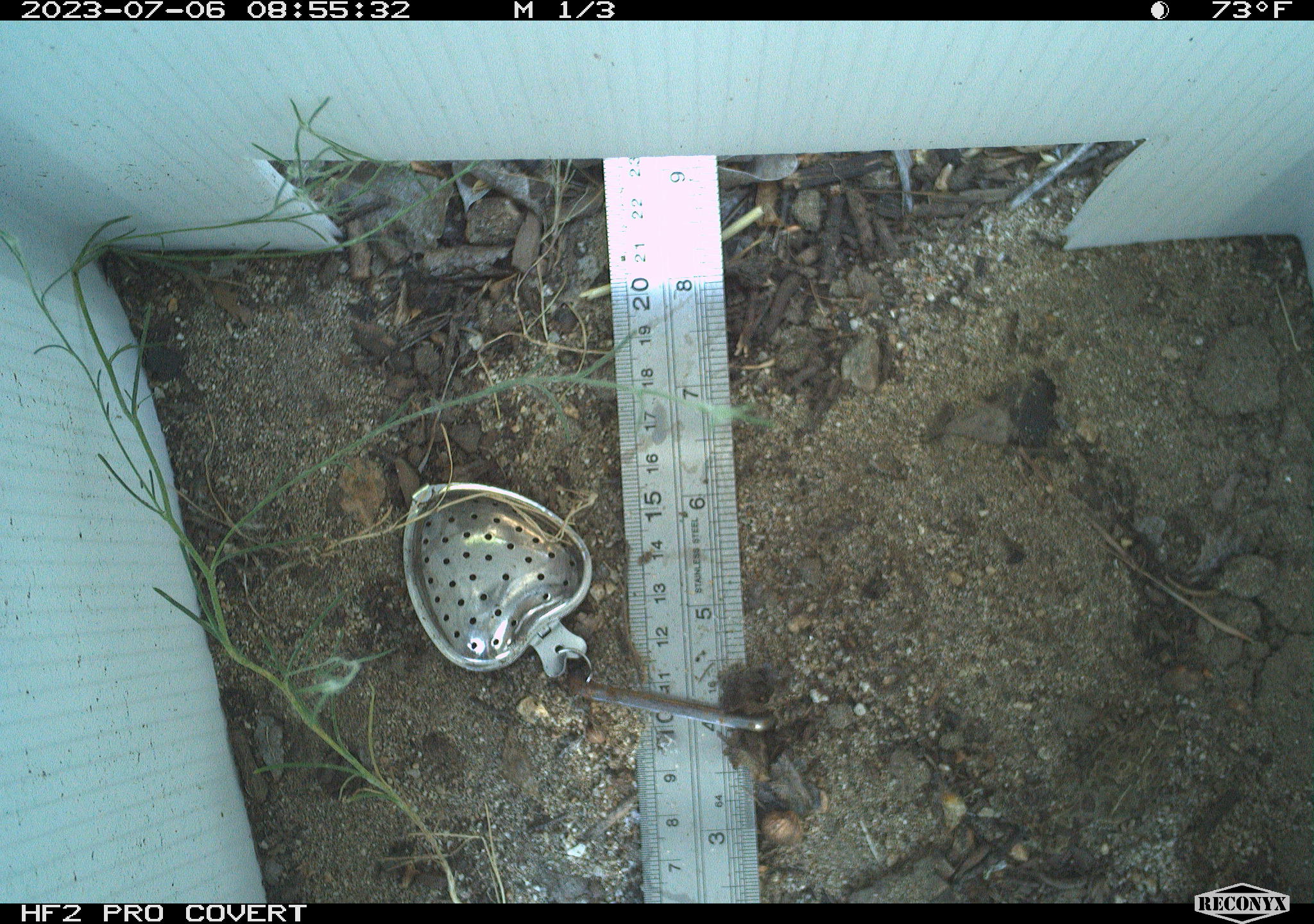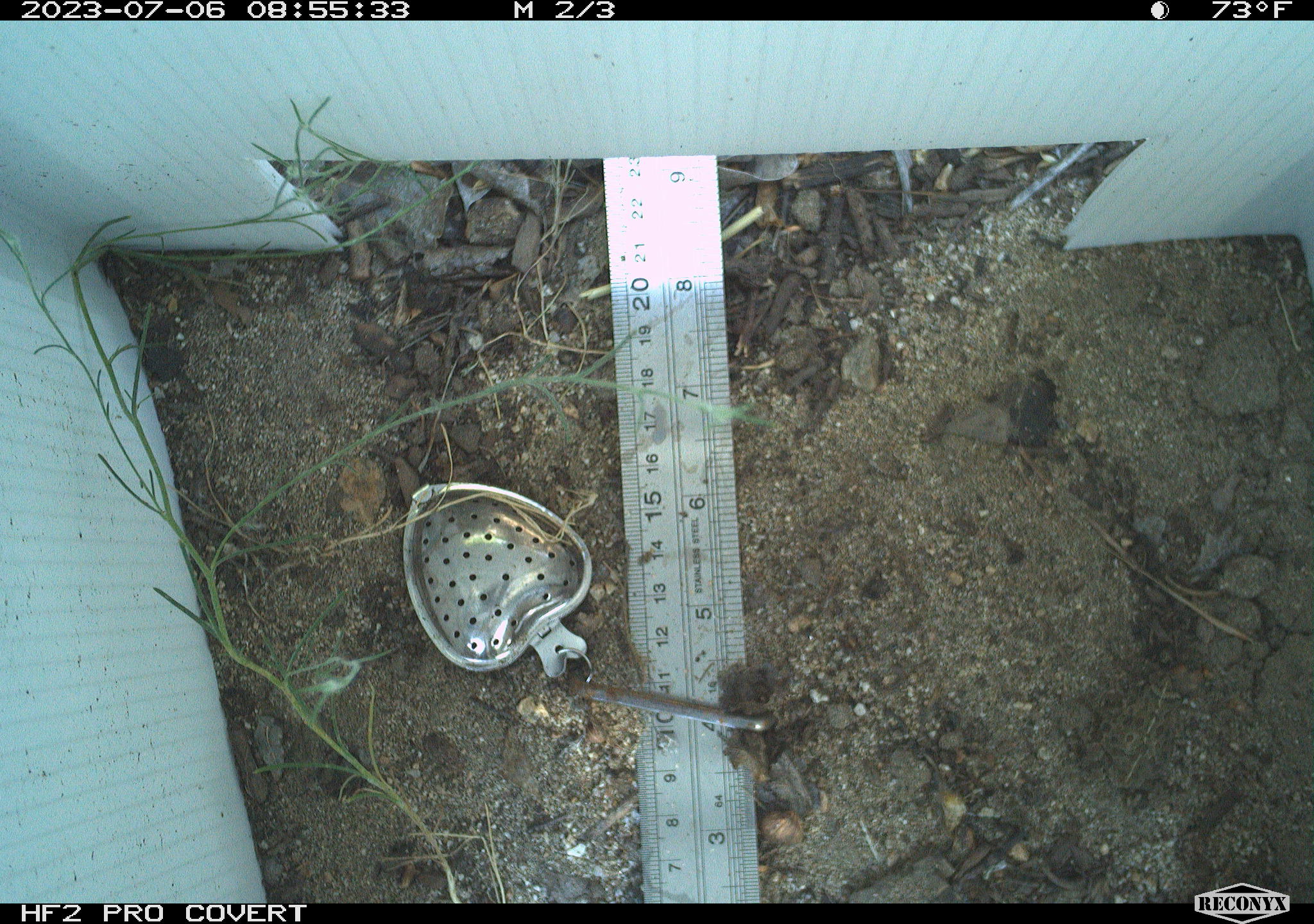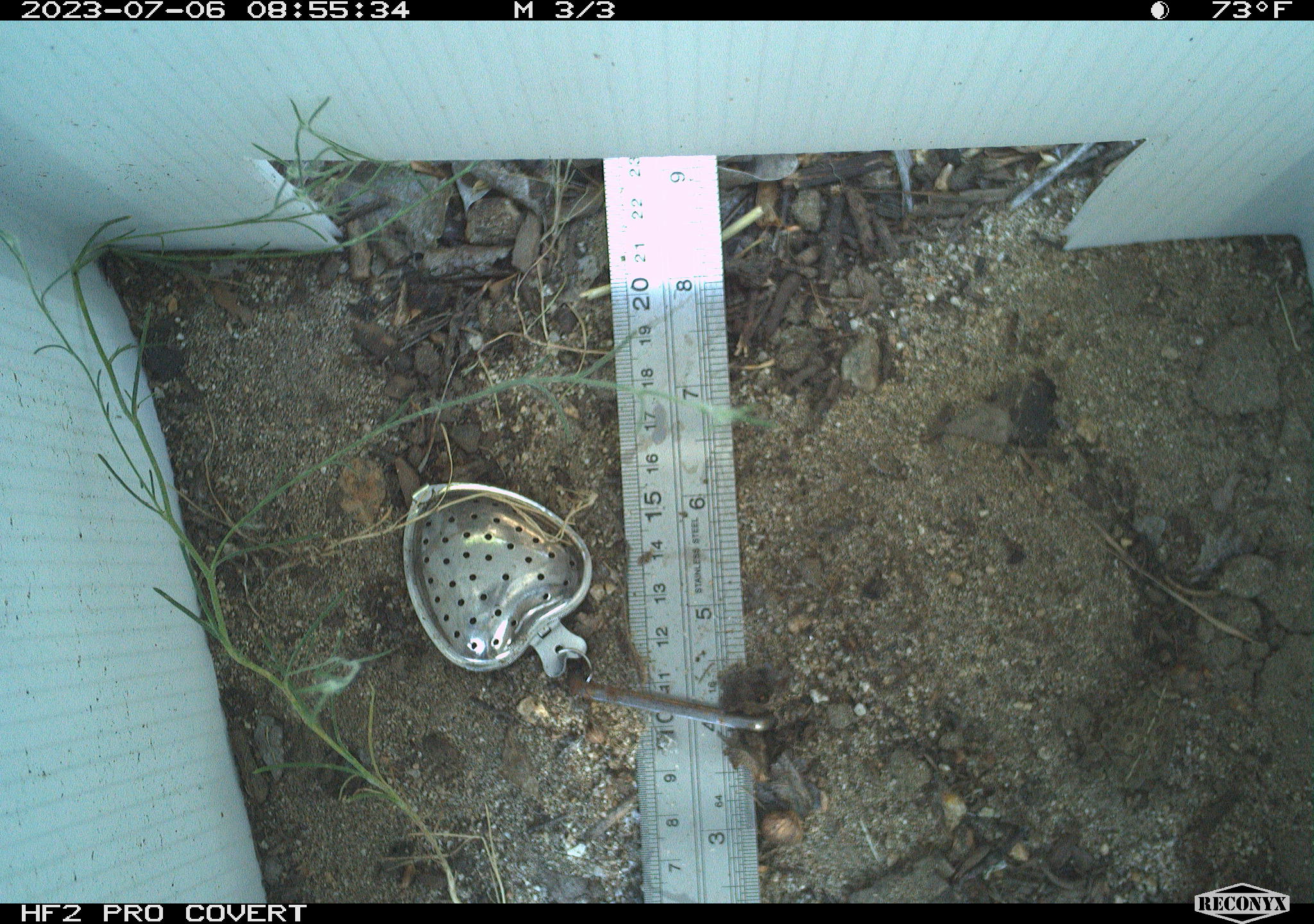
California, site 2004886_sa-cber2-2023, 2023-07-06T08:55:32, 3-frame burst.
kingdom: Animalia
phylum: Chordata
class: Amphibia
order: Anura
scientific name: Anura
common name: frogs